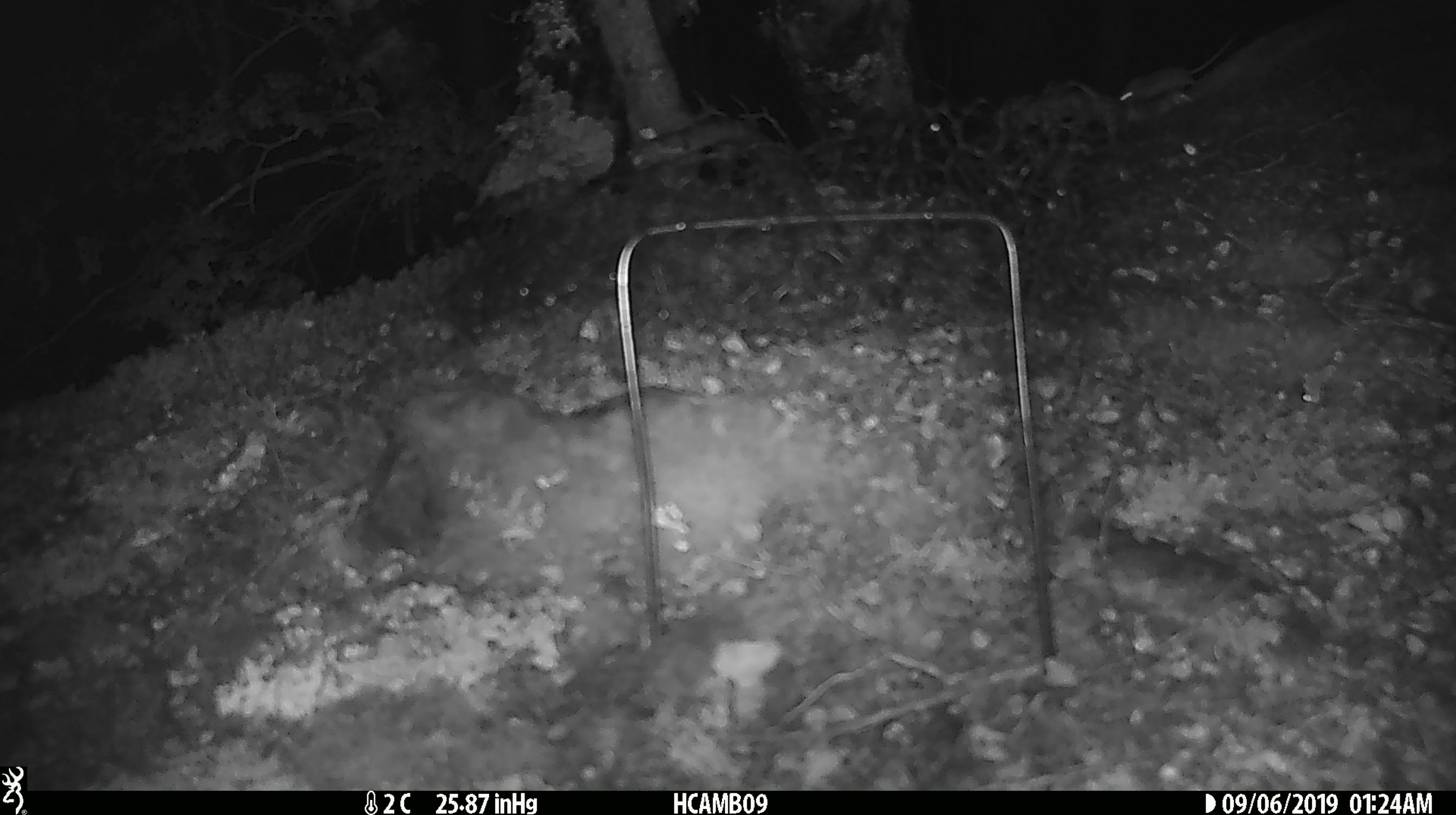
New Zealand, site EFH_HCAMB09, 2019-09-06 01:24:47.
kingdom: Animalia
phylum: Chordata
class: Mammalia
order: Rodentia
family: Muridae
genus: Mus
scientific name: Mus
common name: mouse